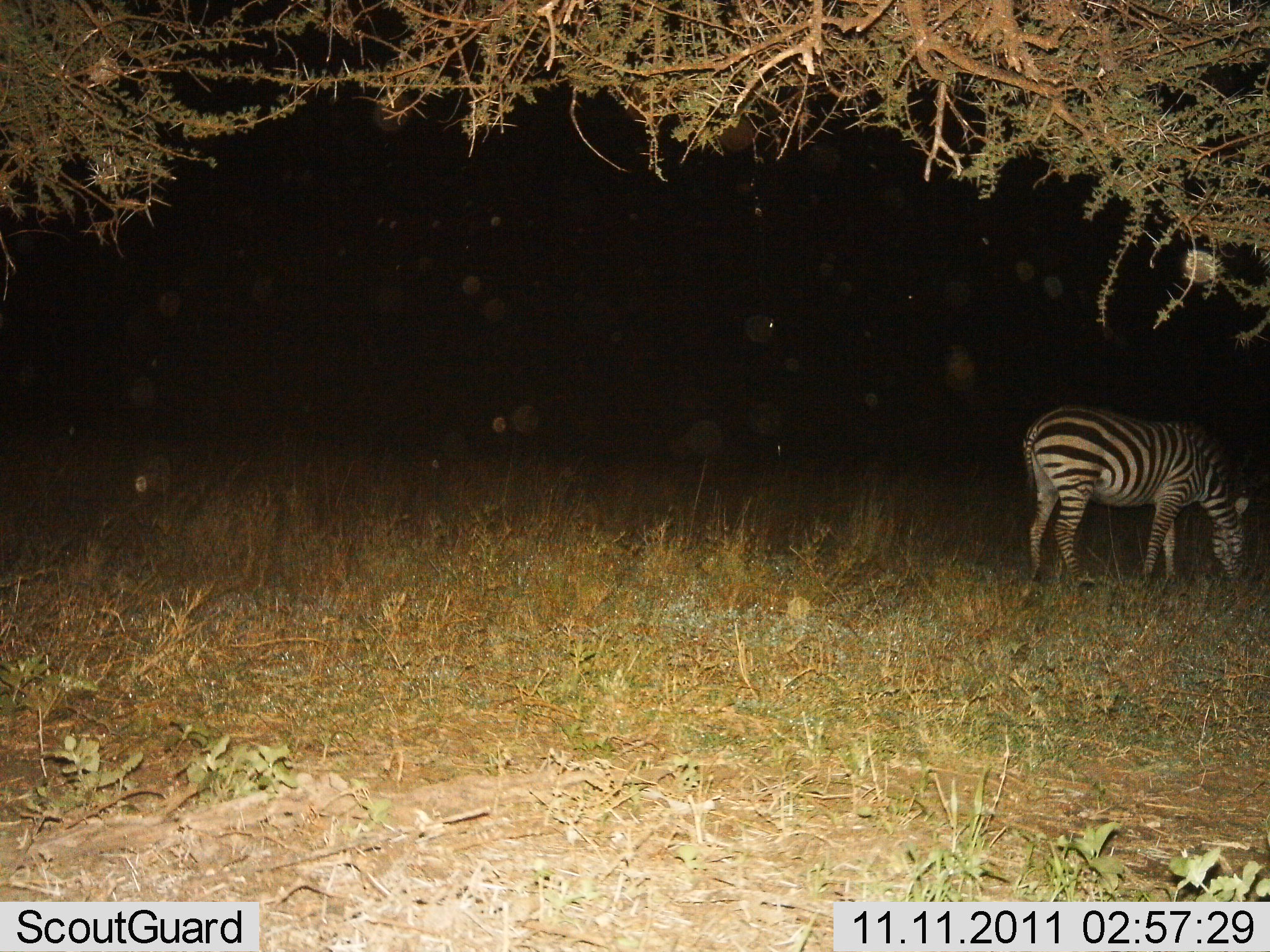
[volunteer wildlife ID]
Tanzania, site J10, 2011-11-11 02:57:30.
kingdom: Animalia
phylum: Chordata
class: Mammalia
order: Perissodactyla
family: Equidae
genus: Equus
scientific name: Equus quagga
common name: plains zebra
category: zebra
Zebra (plains zebra) (Equus quagga), count 1. Behavior (volunteer vote fractions): standing 23%, resting 0%, moving 0%, interacting 0%. Young present (vote fraction): 0%. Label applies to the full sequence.